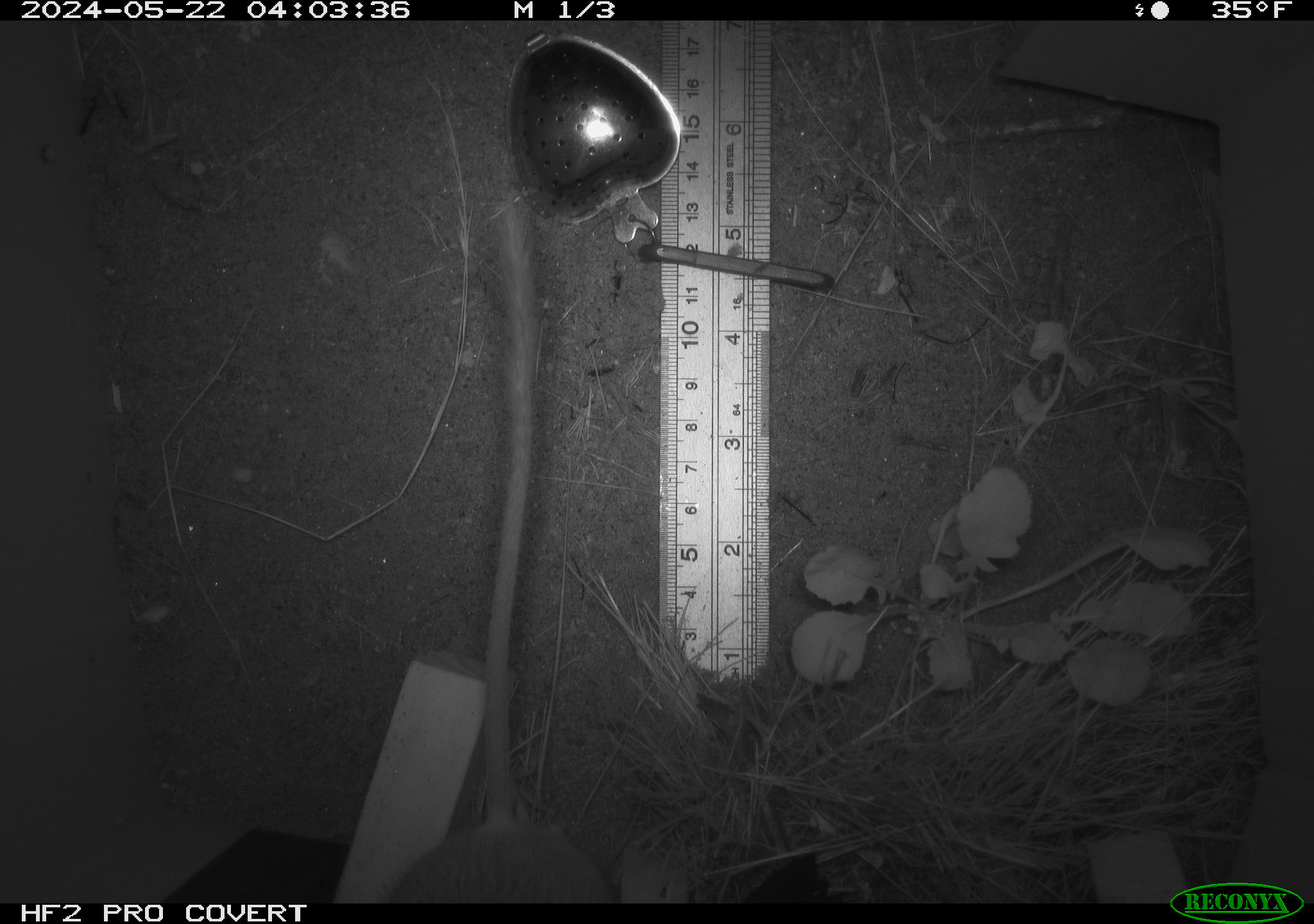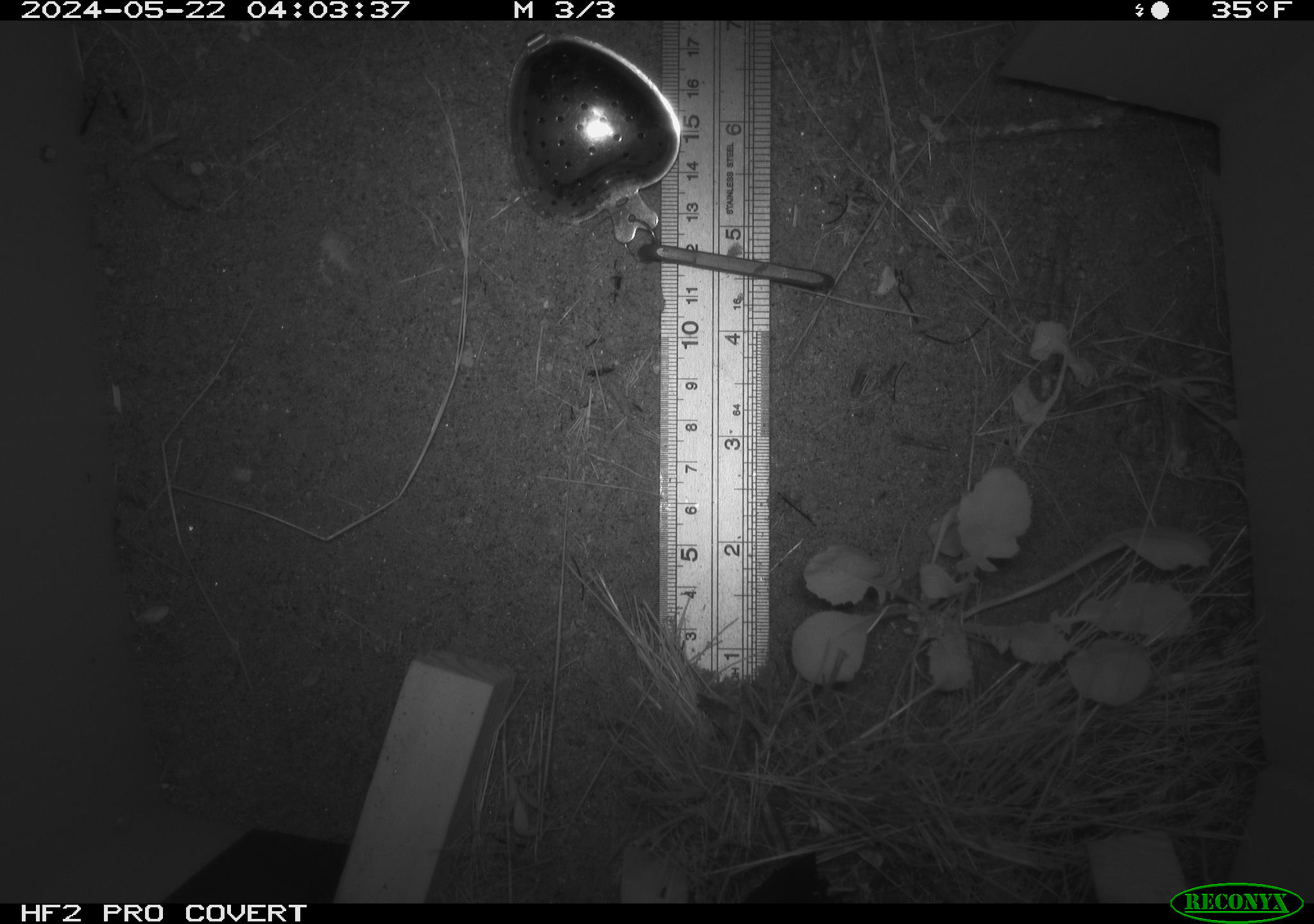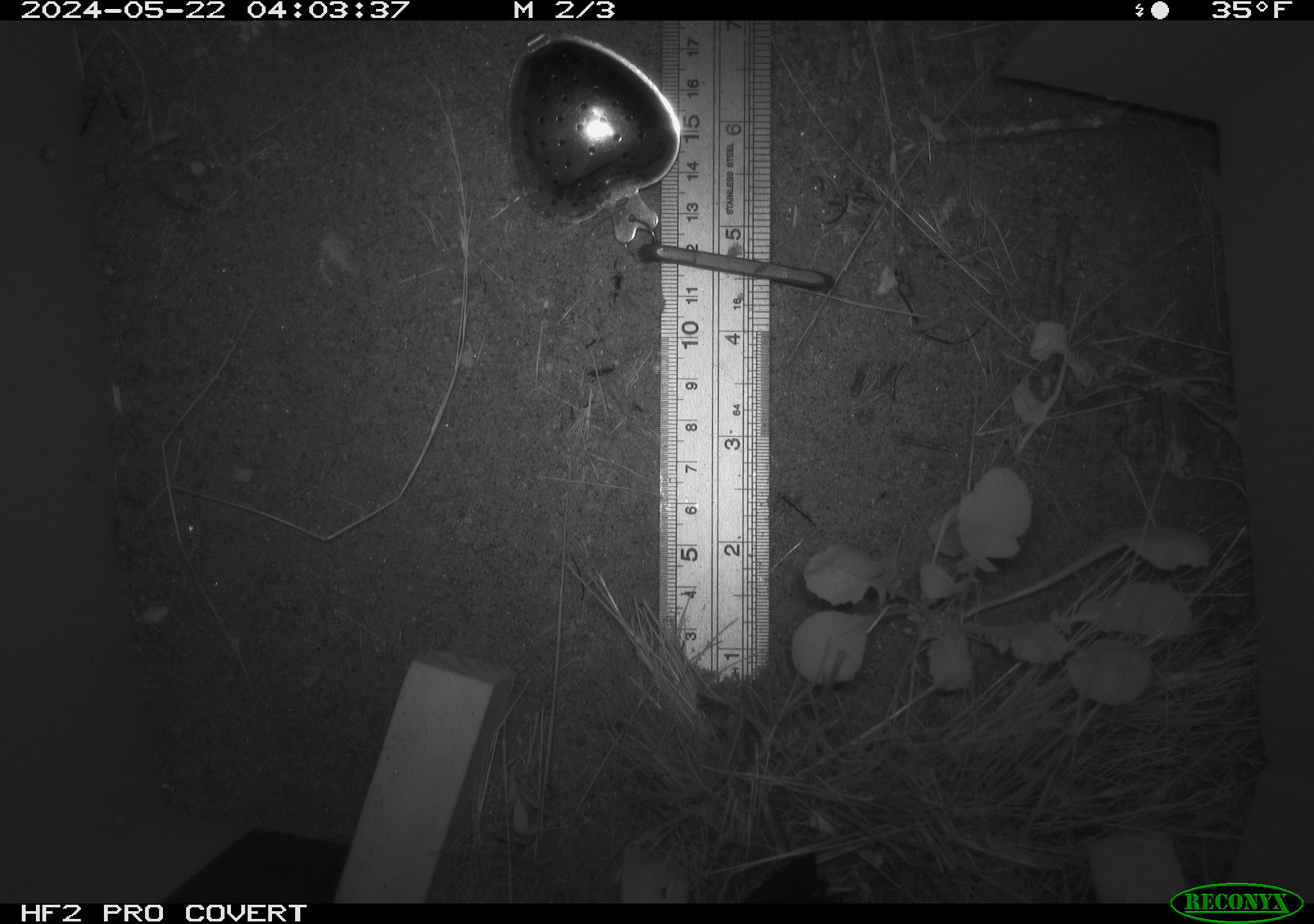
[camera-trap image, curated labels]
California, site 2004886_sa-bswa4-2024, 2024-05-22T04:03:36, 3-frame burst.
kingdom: Animalia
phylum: Chordata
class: Mammalia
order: Rodentia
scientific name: Rodentia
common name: rodent